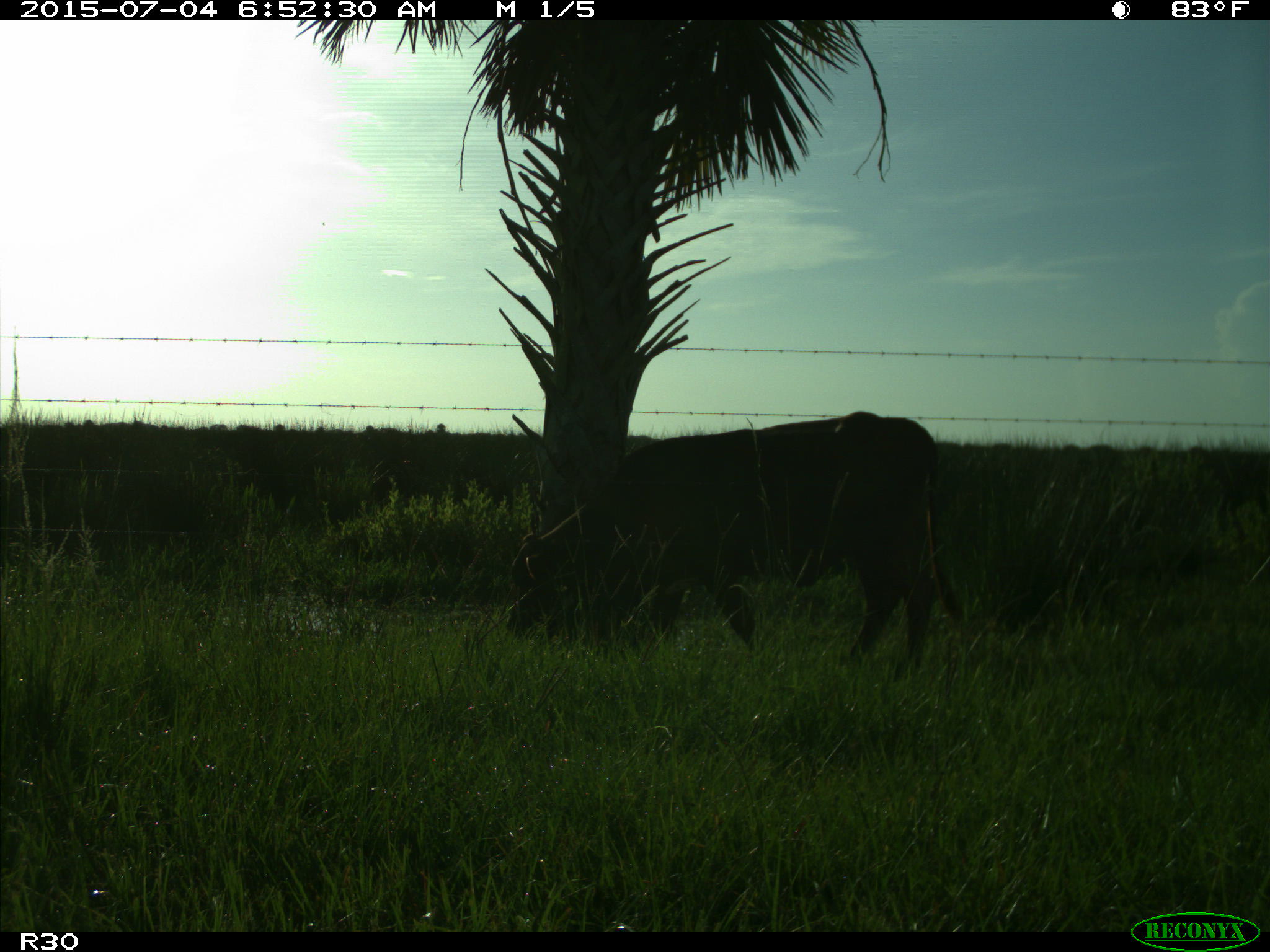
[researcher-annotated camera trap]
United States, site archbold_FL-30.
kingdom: Animalia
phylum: Chordata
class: Mammalia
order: Artiodactyla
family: Bovidae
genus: Bos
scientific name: Bos taurus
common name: domestic cow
Bos taurus (domestic cow).